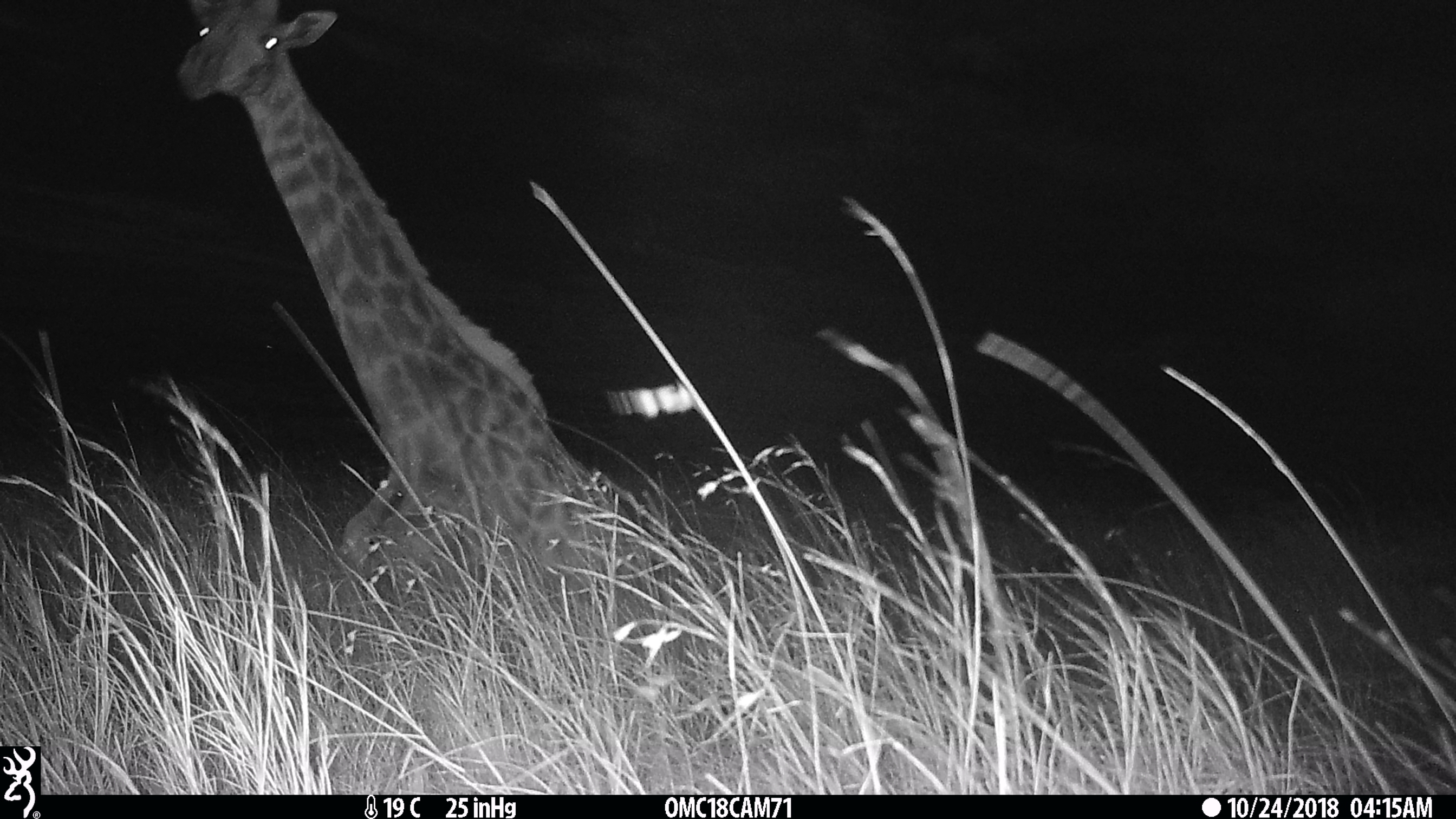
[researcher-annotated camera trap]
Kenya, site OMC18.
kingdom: Animalia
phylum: Chordata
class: Mammalia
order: Artiodactyla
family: Giraffidae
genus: Giraffa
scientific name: Giraffa camelopardalis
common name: northern giraffe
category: giraffe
Giraffe (northern giraffe) (Giraffa camelopardalis).